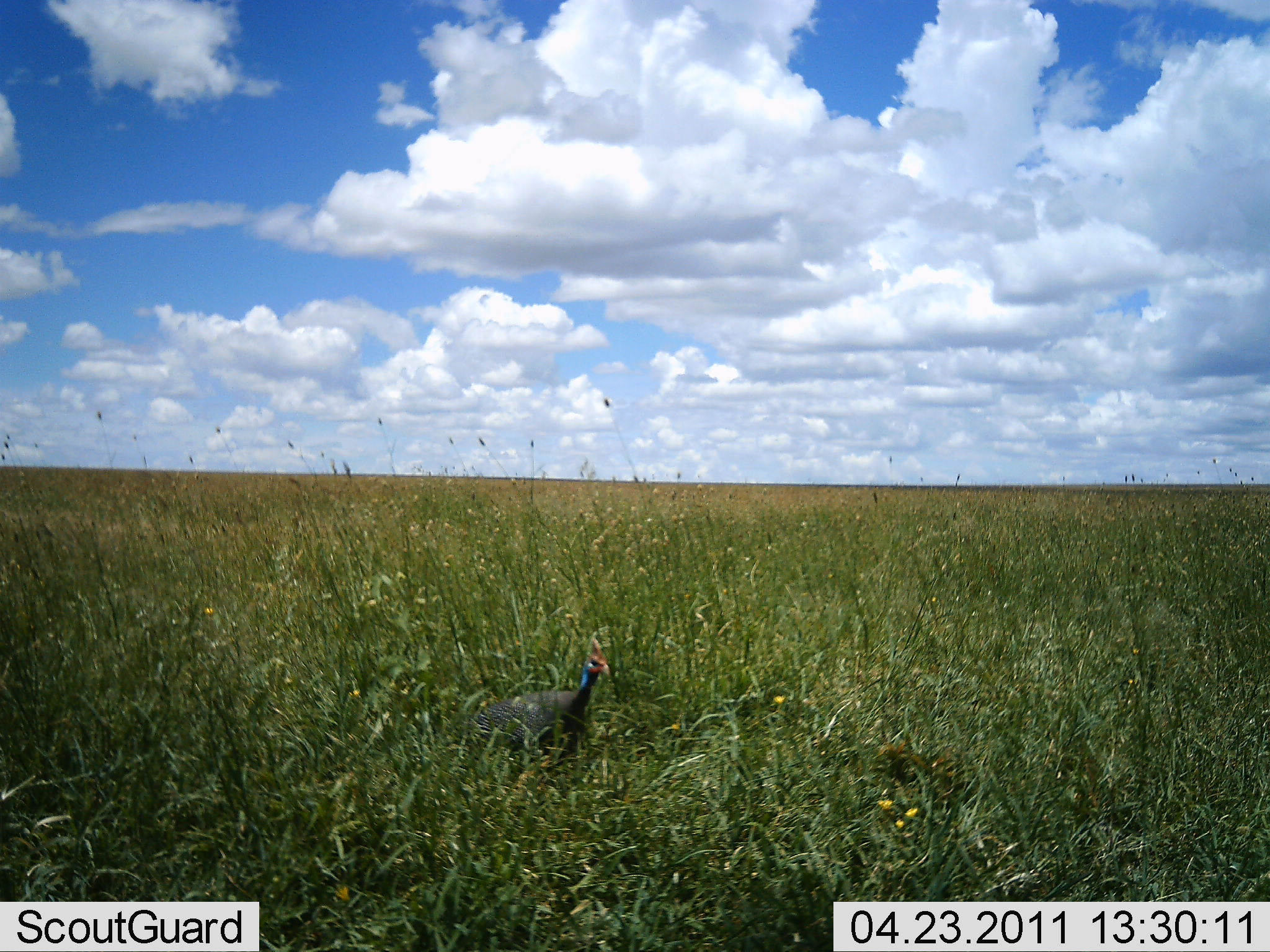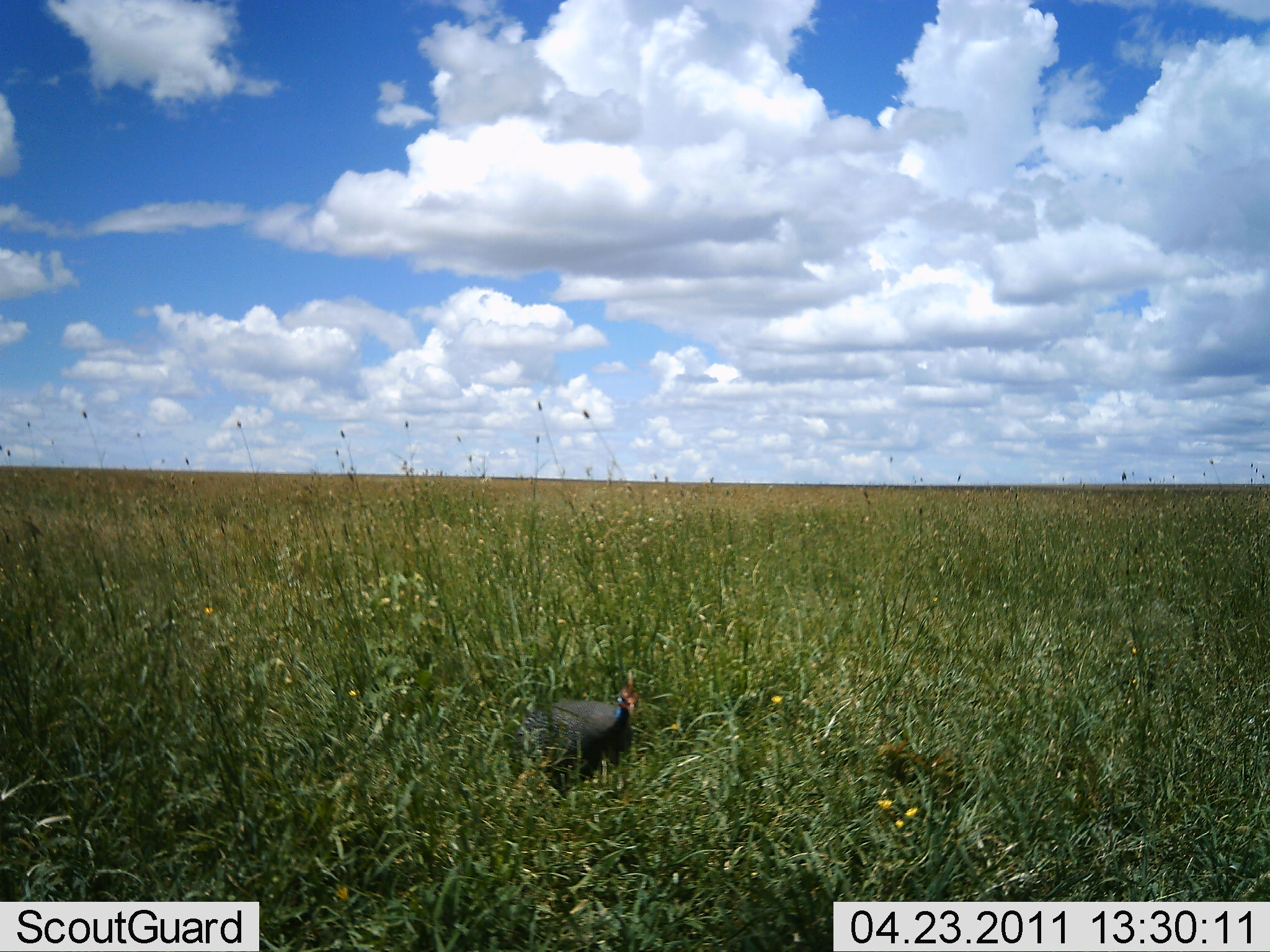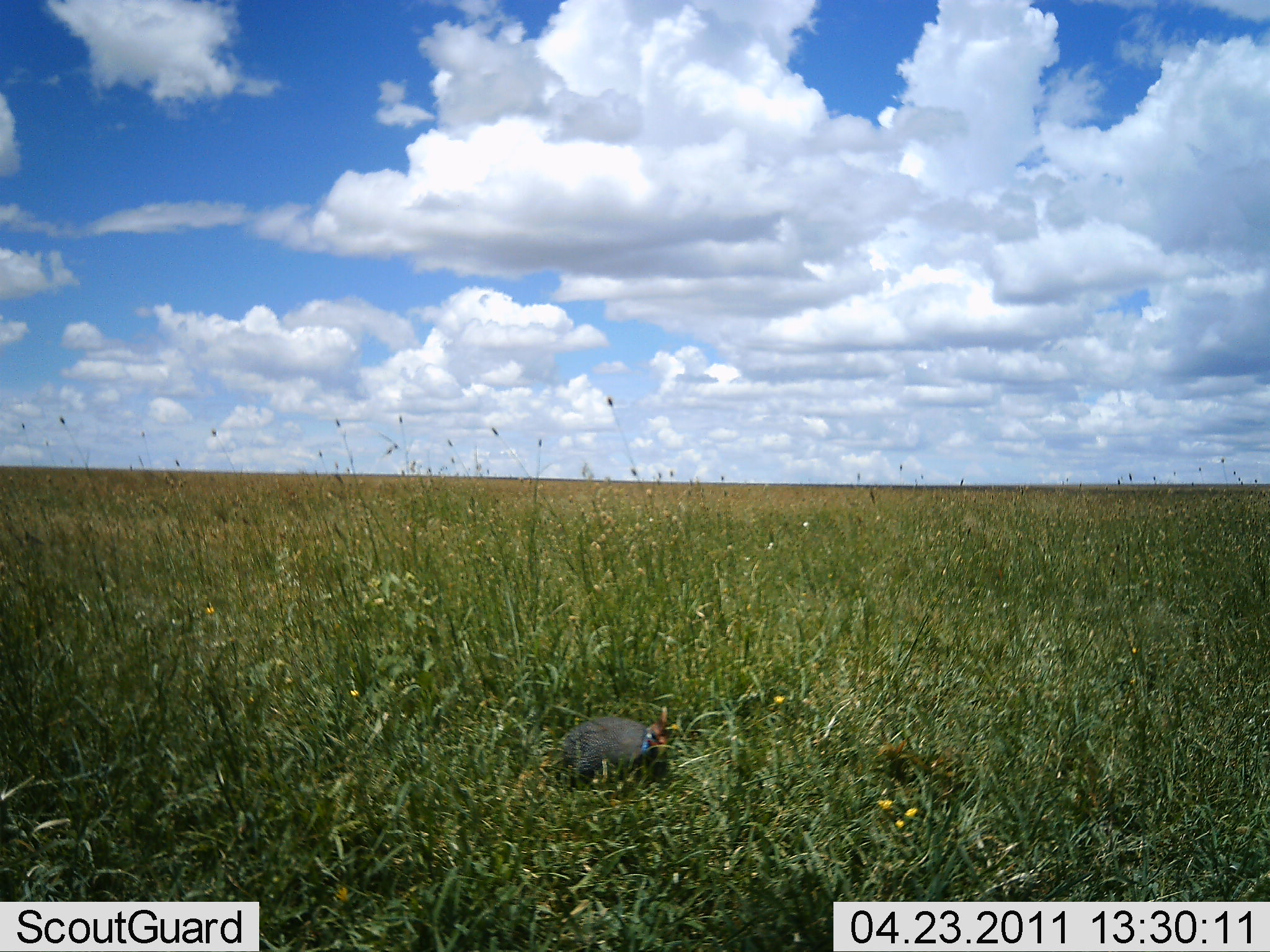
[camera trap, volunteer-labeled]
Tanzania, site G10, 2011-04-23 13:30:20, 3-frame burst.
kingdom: Animalia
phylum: Chordata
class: Aves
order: Galliformes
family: Numididae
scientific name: Numididae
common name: guinea fowl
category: guineafowl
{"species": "guineafowl (guinea fowl) (Numididae)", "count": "1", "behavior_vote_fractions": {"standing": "10%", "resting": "0%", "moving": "80%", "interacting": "0%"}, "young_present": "0%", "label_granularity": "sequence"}